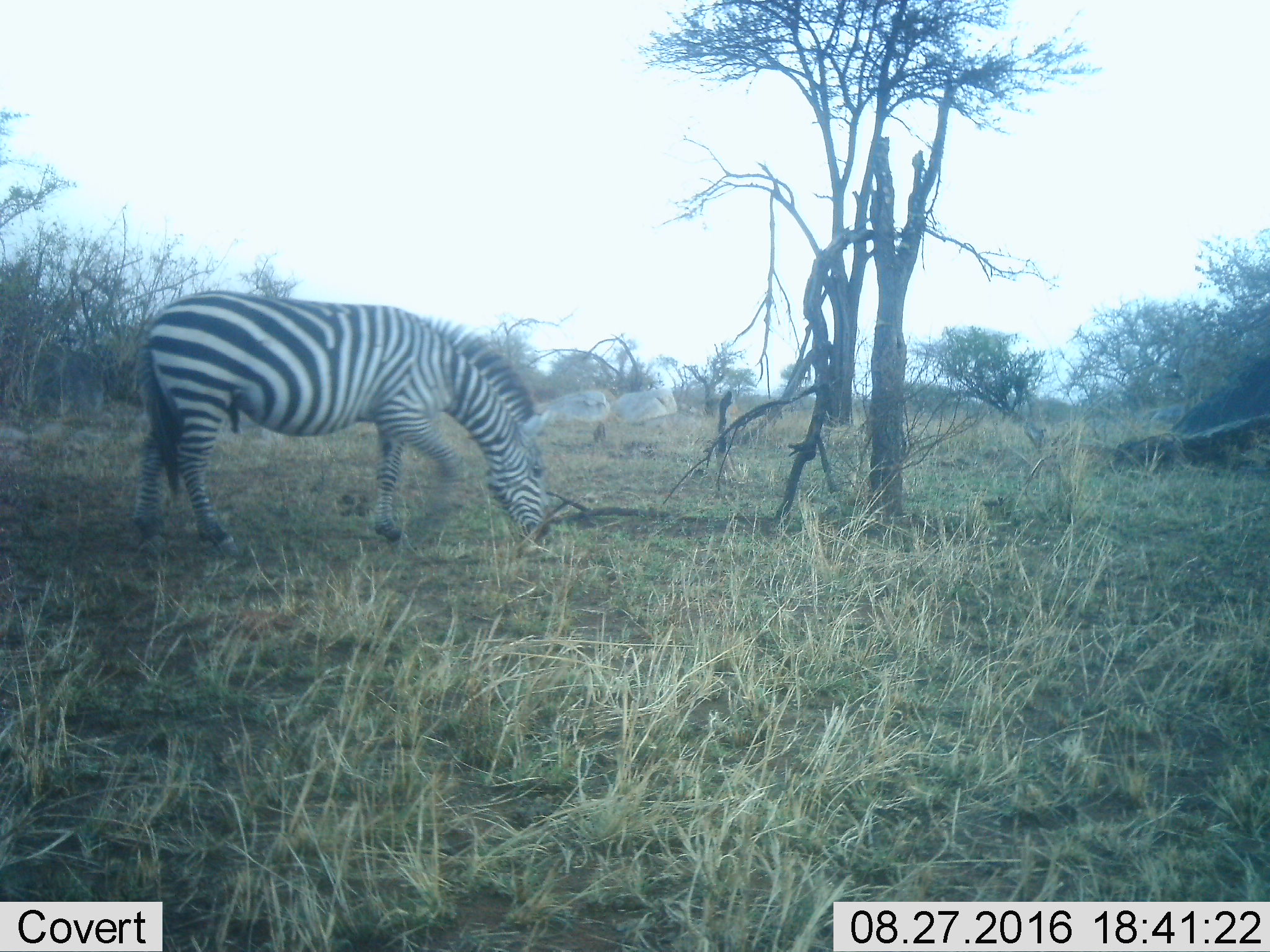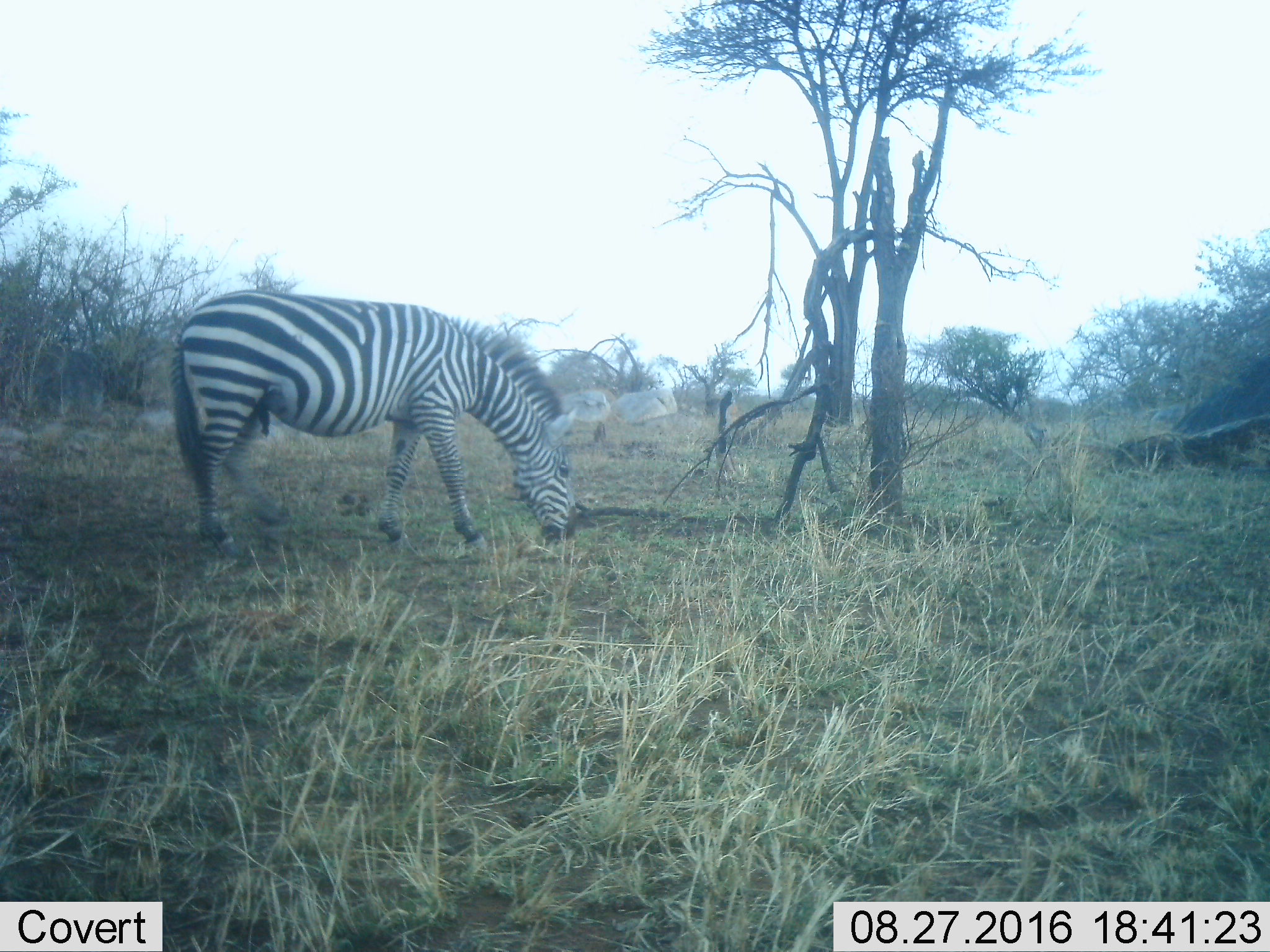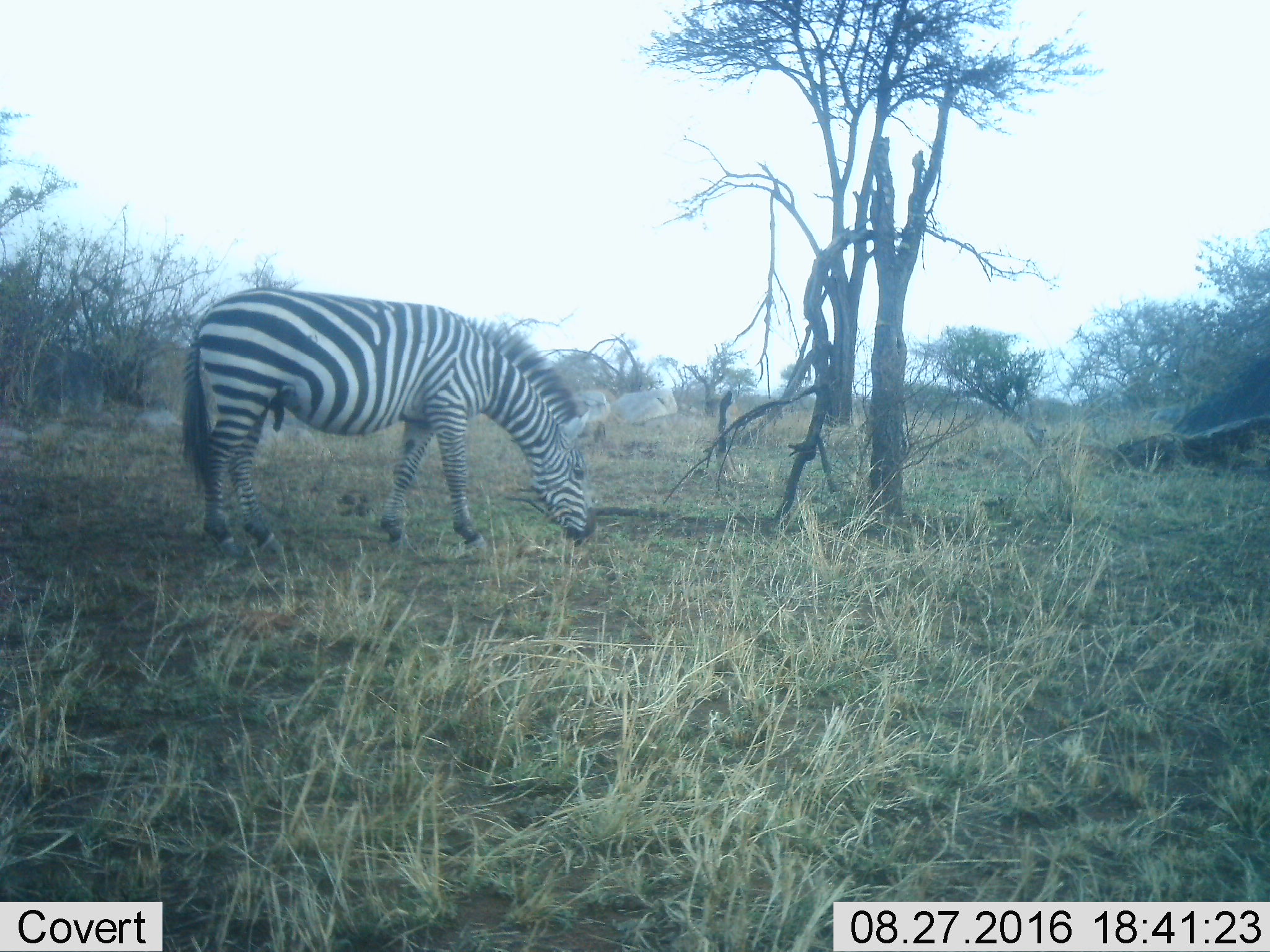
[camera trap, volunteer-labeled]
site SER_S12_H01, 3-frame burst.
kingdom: Animalia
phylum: Chordata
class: Mammalia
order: Perissodactyla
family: Equidae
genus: Equus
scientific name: Equus quagga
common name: plains zebra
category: zebraplains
Zebraplains (plains zebra) (Equus quagga), count 1. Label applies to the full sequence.